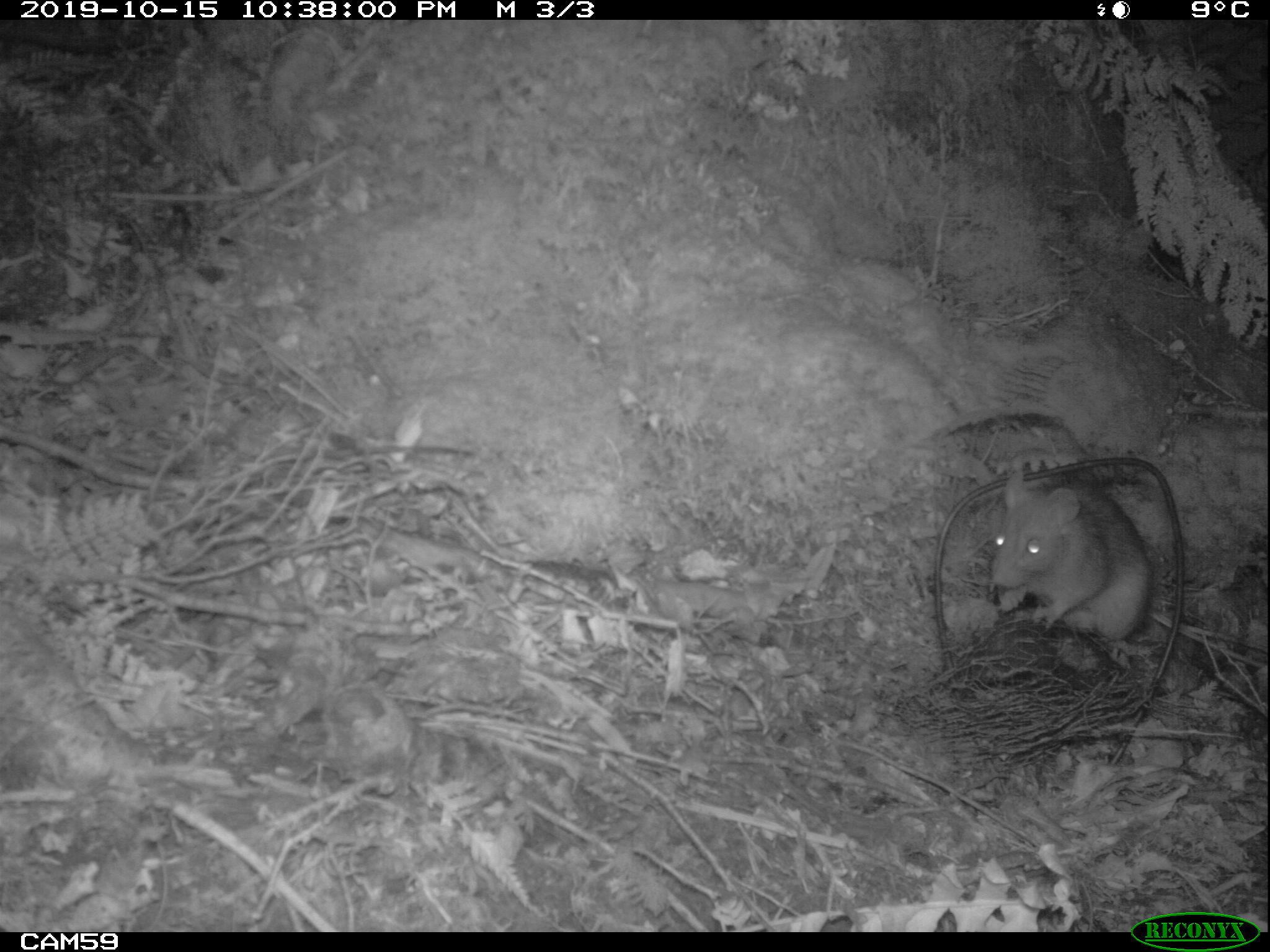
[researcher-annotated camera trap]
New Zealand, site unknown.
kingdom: Animalia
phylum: Chordata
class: Mammalia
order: Rodentia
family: Muridae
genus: Rattus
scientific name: Rattus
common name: rat